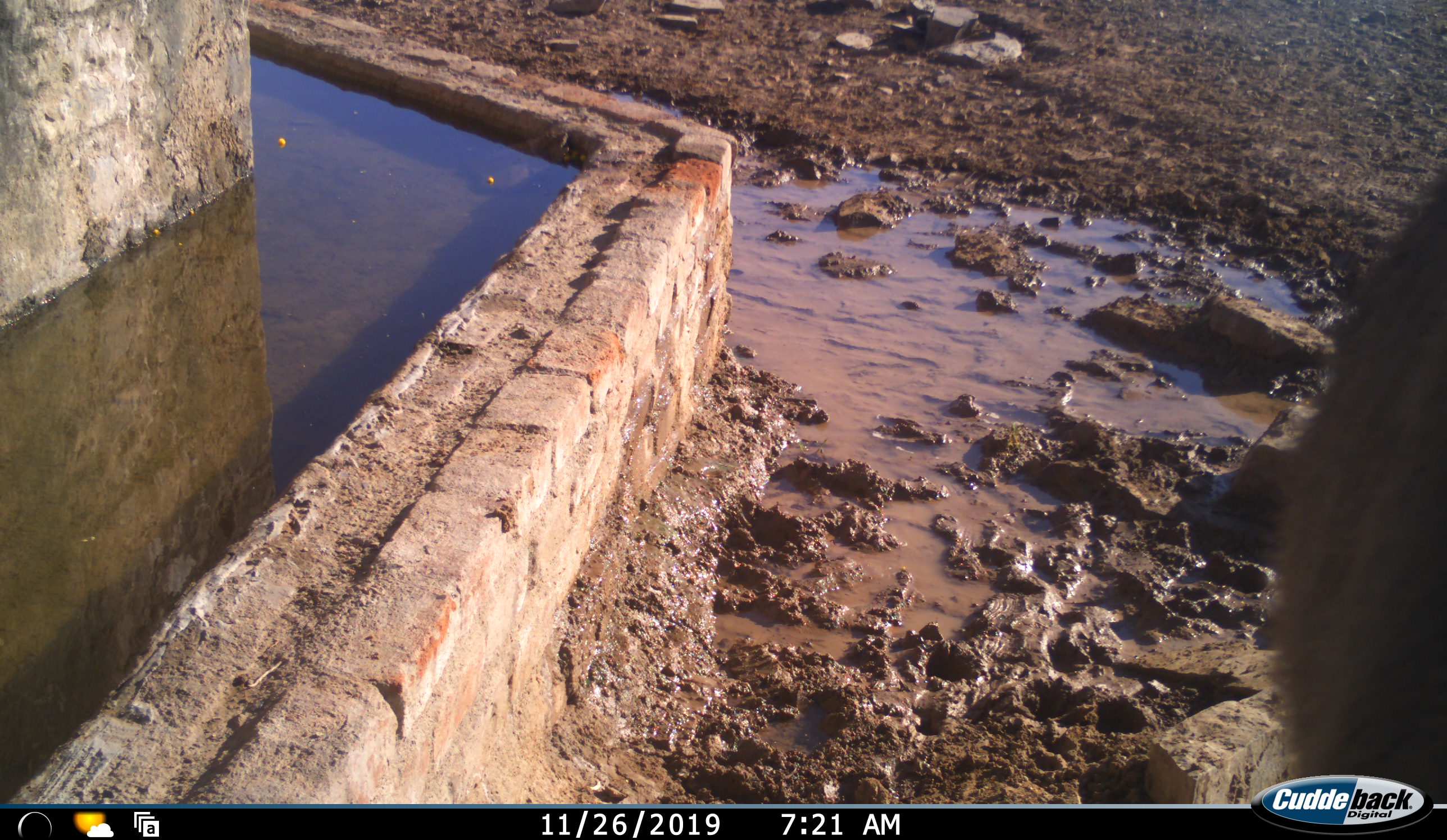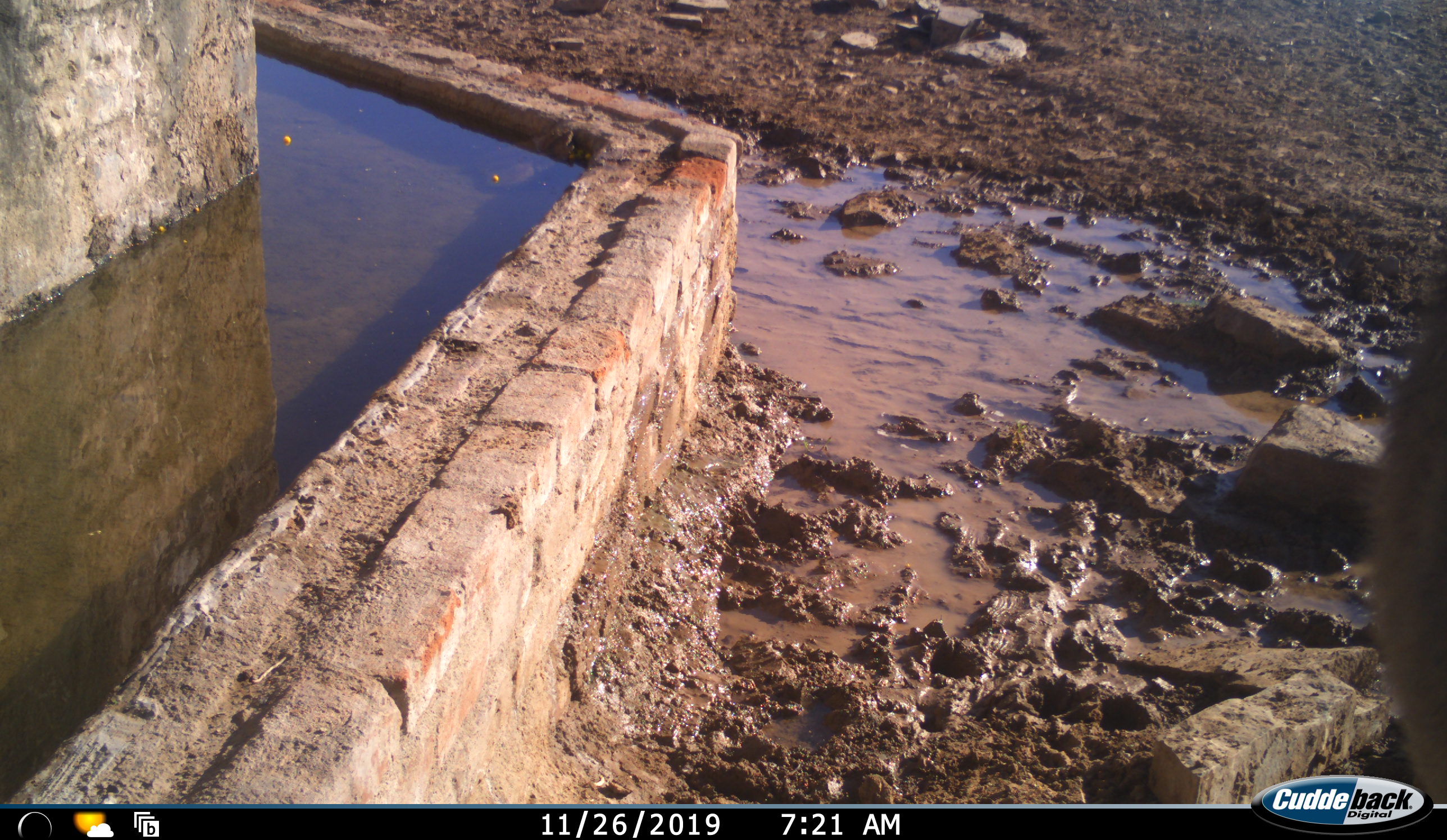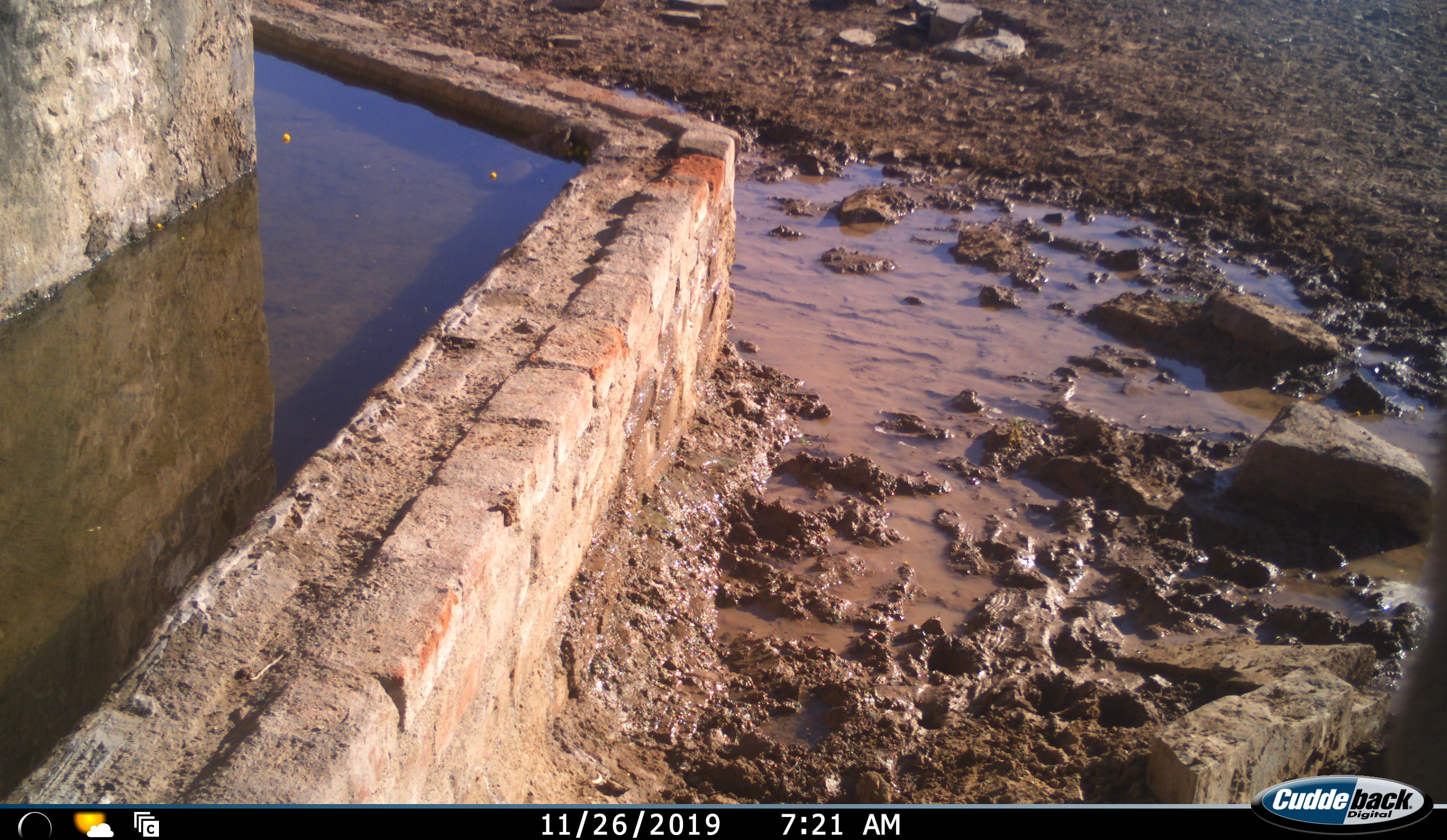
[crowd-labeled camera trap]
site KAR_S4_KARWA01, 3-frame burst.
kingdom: Animalia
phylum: Chordata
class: Mammalia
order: Primates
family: Cercopithecidae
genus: Papio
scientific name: Papio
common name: baboon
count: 1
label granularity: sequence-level